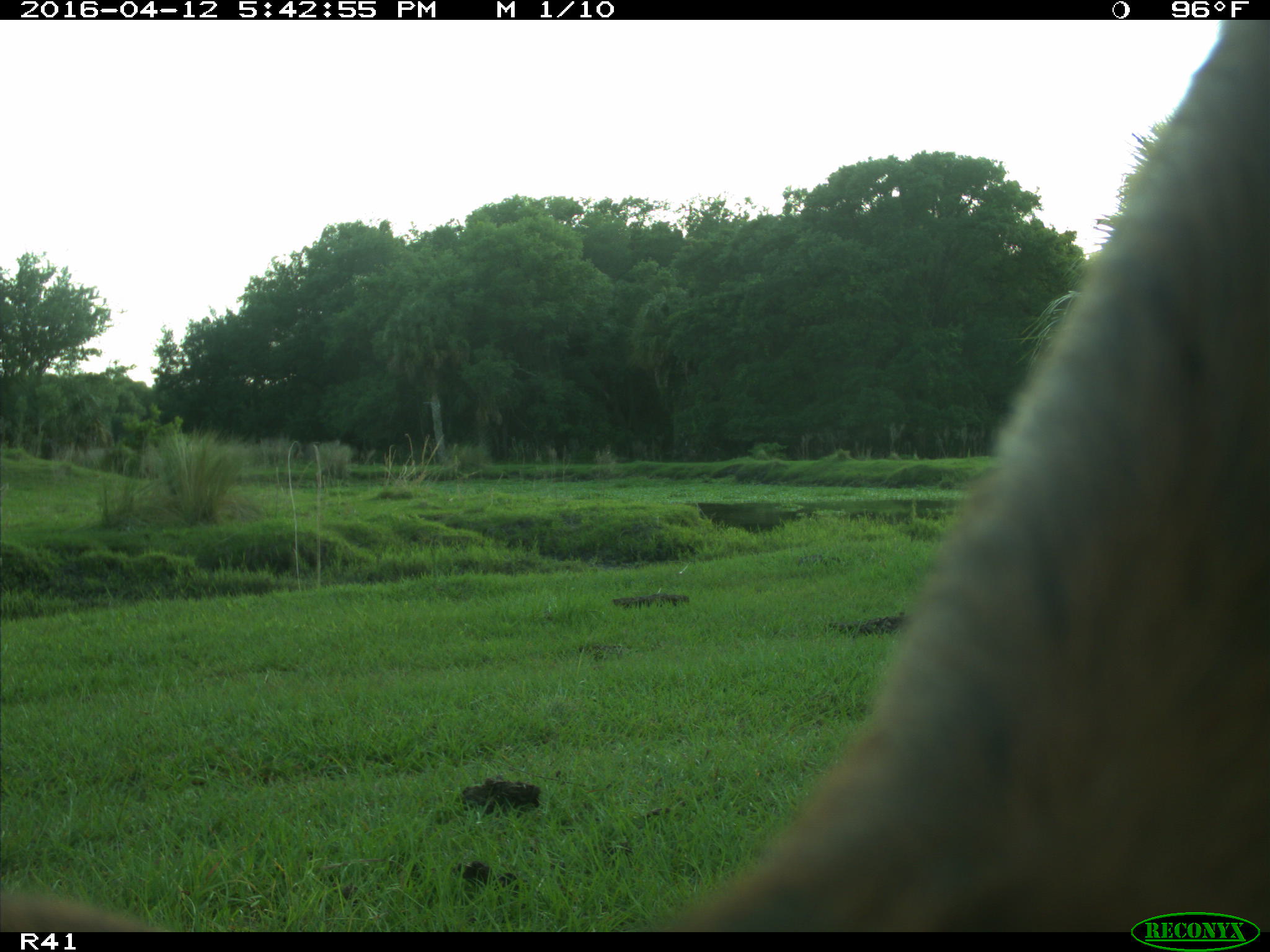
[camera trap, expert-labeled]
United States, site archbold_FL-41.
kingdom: Animalia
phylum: Chordata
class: Mammalia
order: Artiodactyla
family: Bovidae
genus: Bos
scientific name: Bos taurus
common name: domestic cow